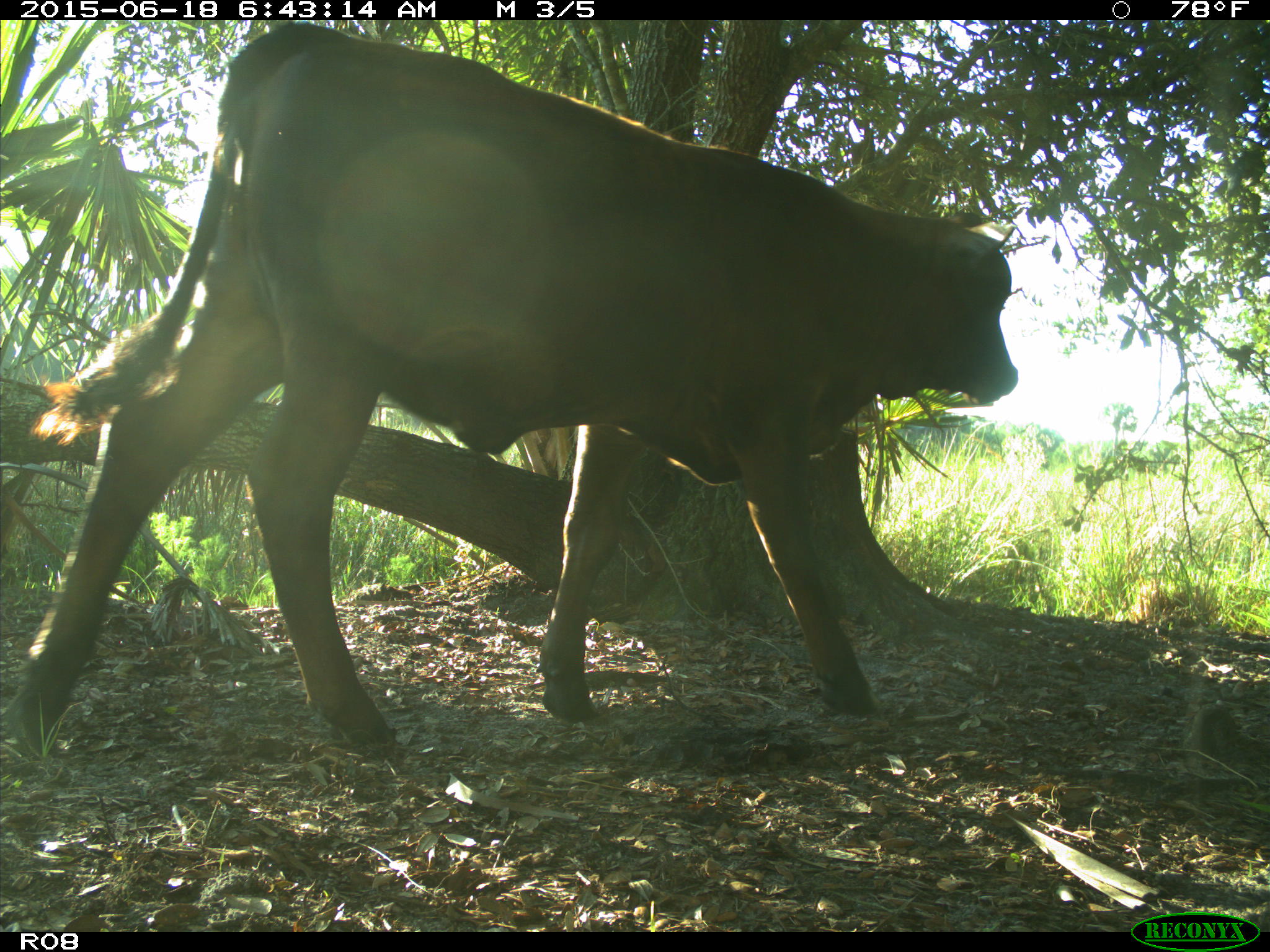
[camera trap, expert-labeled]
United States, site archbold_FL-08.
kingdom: Animalia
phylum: Chordata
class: Mammalia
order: Artiodactyla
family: Bovidae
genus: Bos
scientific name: Bos taurus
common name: domestic cow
Bos taurus (domestic cow).